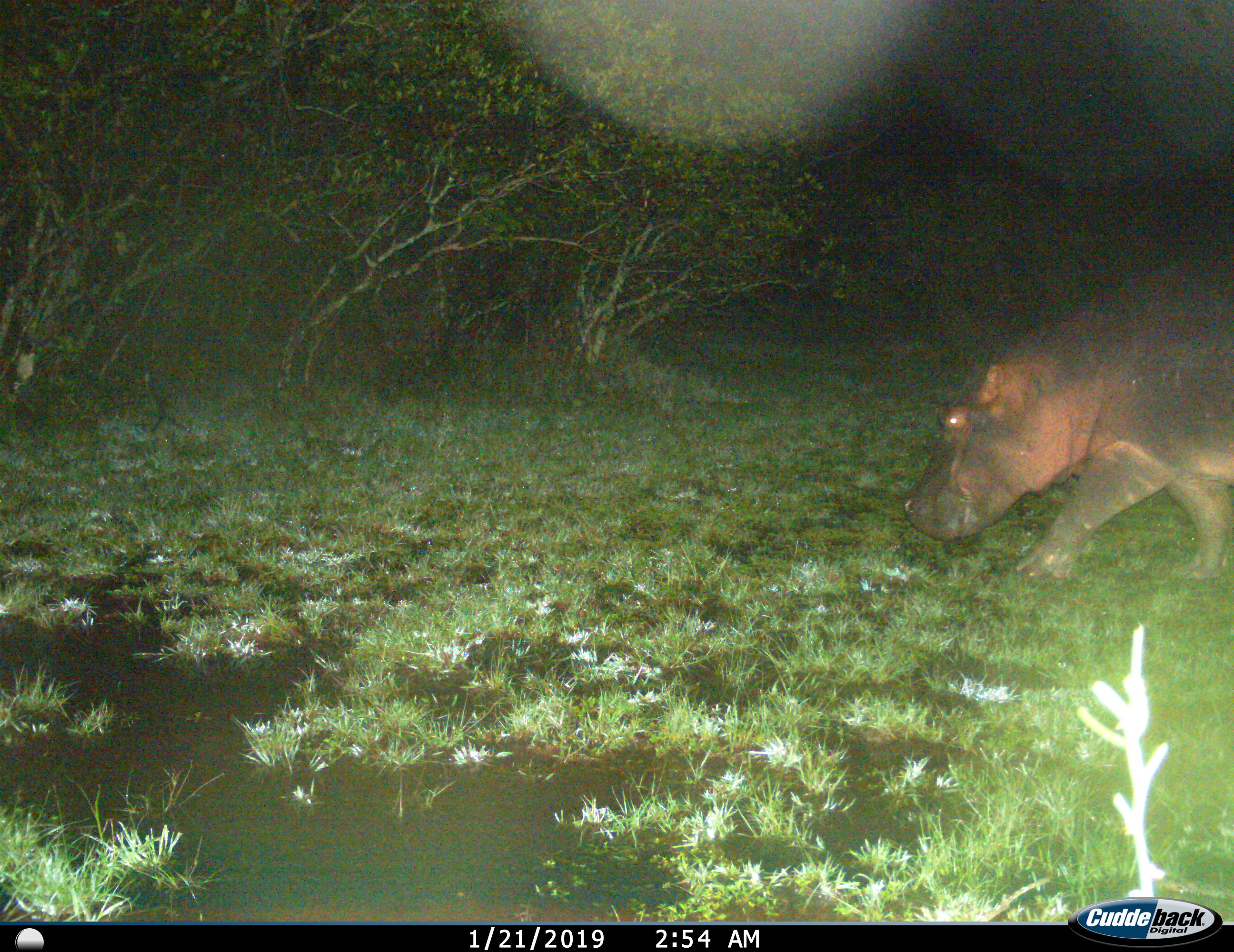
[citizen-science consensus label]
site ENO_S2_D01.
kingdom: Animalia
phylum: Chordata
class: Mammalia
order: Artiodactyla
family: Hippopotamidae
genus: Hippopotamus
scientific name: Hippopotamus amphibius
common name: hippopotamus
Hippopotamus (Hippopotamus amphibius), count 1. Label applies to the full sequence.